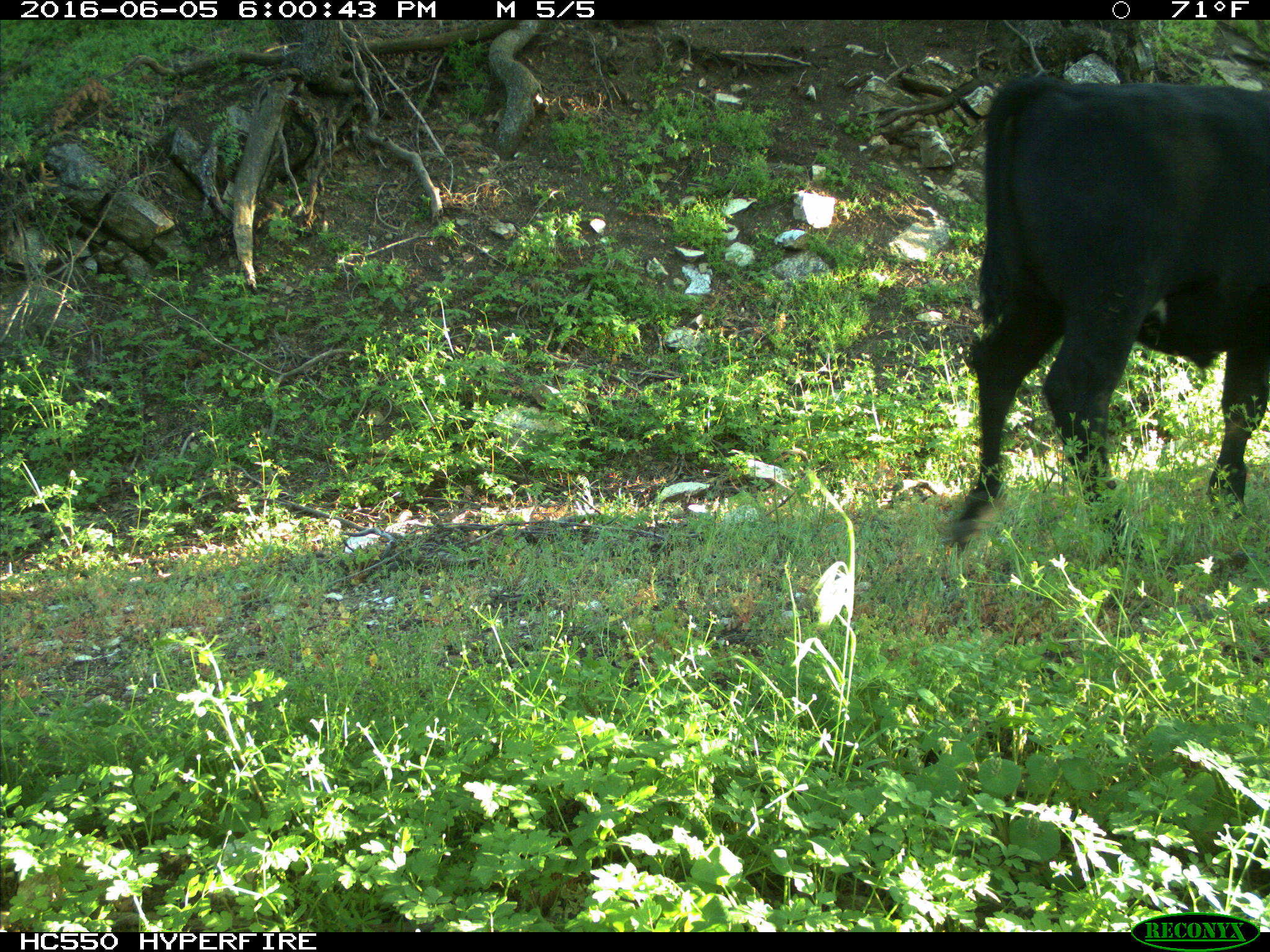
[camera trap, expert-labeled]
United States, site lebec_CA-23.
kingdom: Animalia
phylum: Chordata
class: Mammalia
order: Artiodactyla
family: Bovidae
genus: Bos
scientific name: Bos taurus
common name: domestic cow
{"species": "Bos taurus (domestic cow)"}